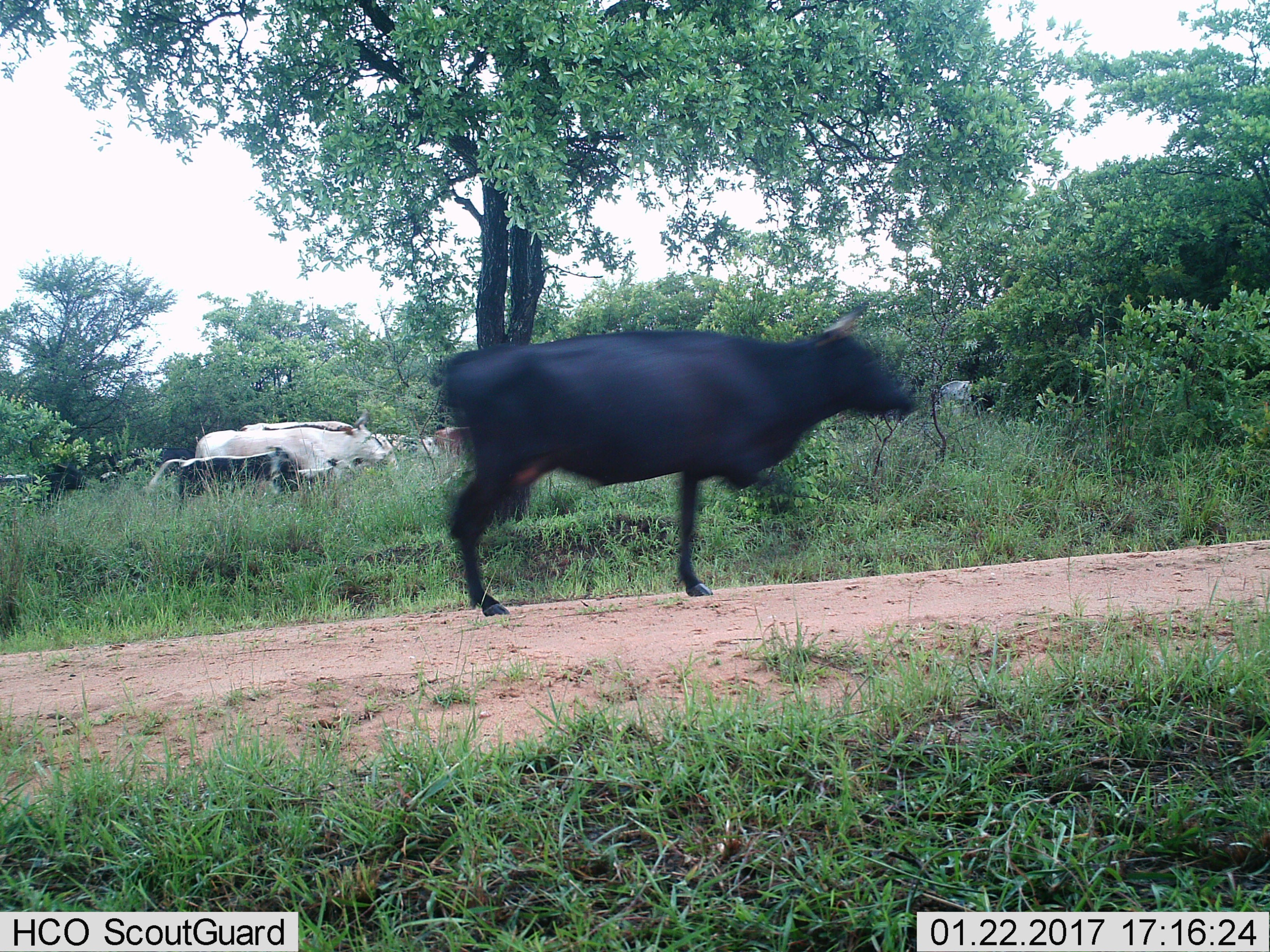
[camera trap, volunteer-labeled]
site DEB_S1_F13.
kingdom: Animalia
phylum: Chordata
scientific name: Vertebrata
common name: domestic animal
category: domesticanimal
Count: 6.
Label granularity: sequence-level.